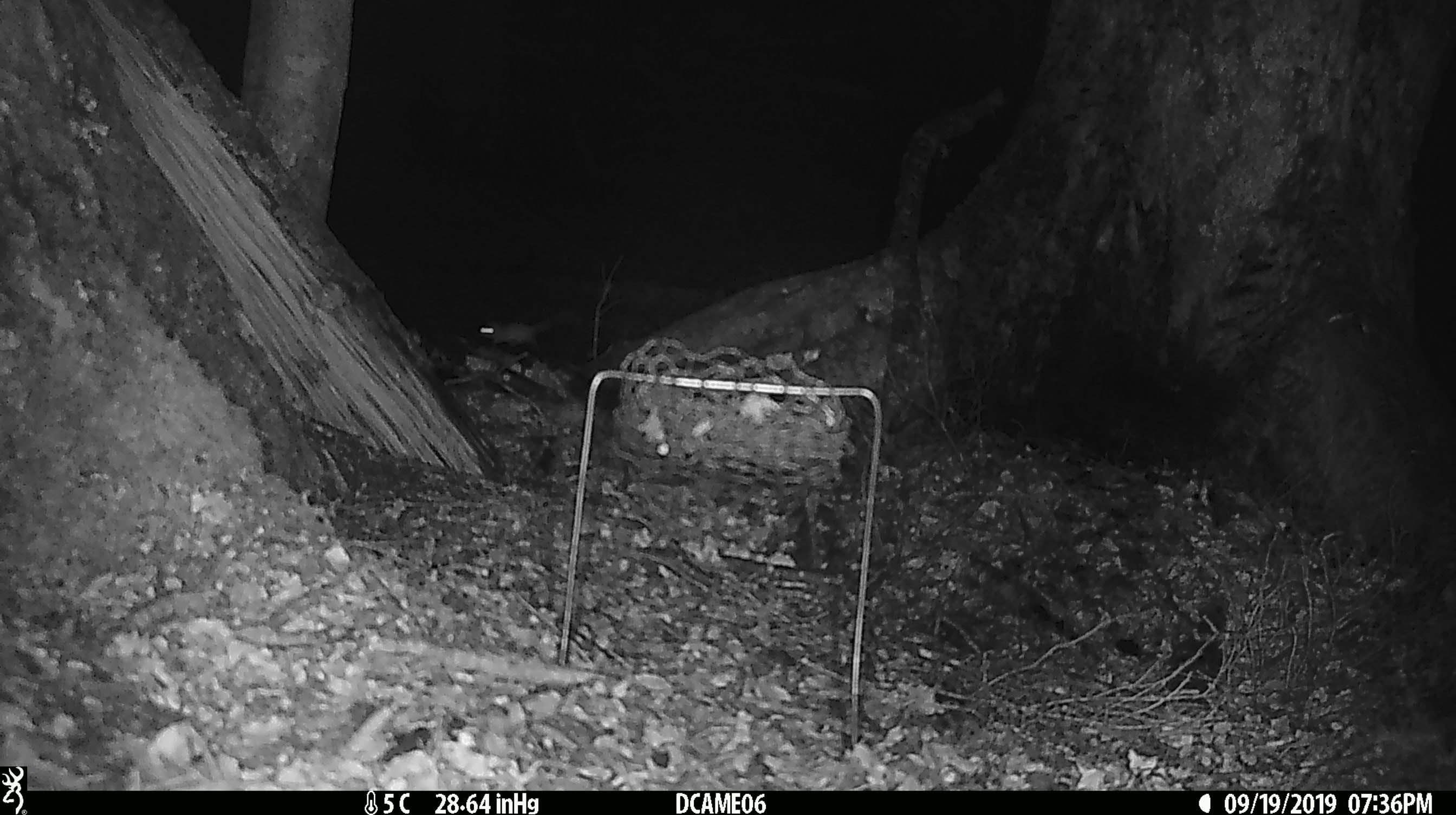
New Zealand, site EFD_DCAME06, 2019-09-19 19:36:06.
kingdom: Animalia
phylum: Chordata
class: Mammalia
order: Rodentia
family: Muridae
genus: Mus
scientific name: Mus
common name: mouse